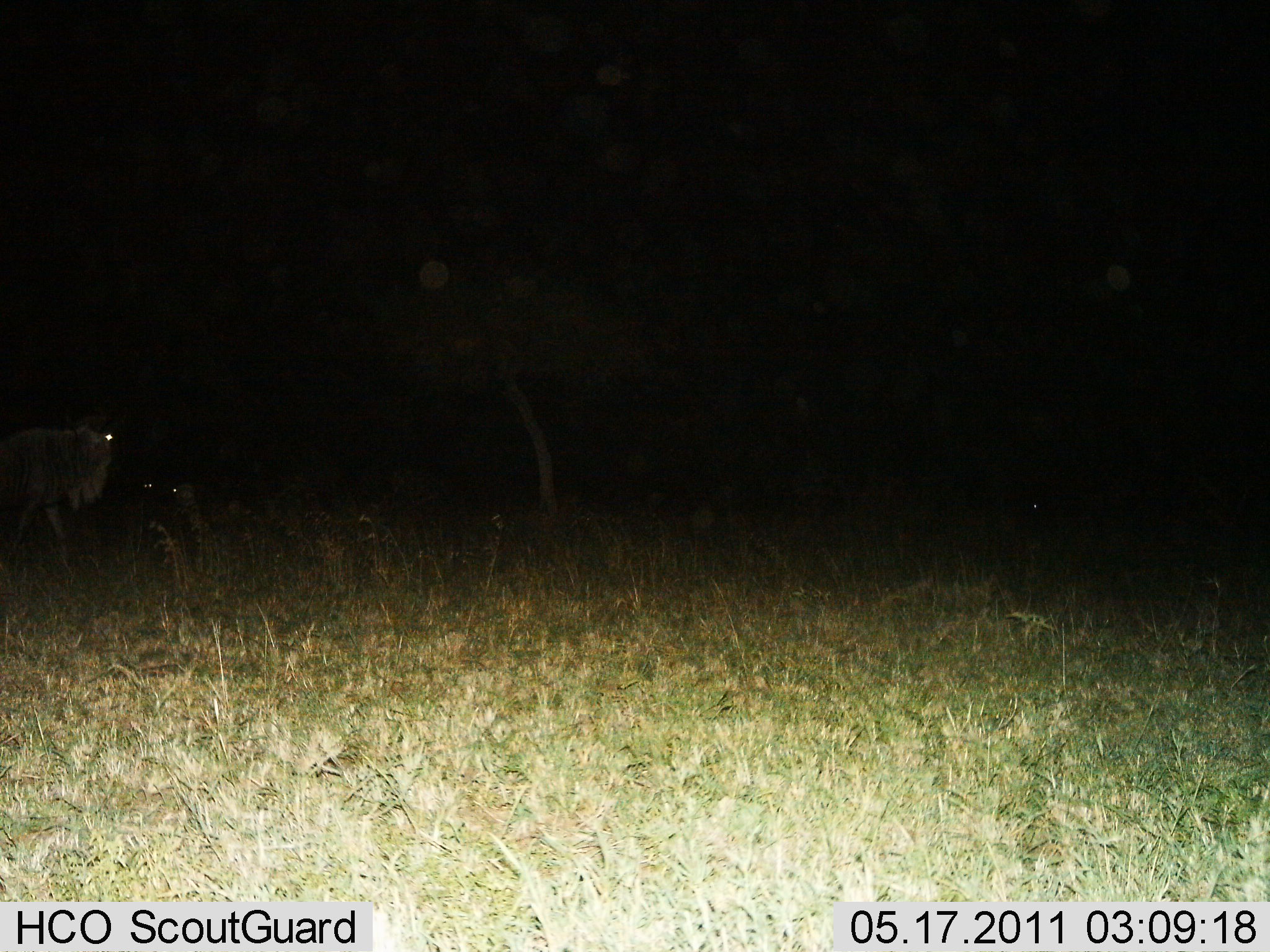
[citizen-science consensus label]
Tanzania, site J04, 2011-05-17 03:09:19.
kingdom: Animalia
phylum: Chordata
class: Mammalia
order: Artiodactyla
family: Bovidae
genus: Connochaetes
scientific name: Connochaetes taurinus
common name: blue wildebeest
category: wildebeest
Wildebeest (blue wildebeest) (Connochaetes taurinus), count 1. Behavior (volunteer vote fractions): standing 30%, resting 10%, moving 70%, interacting 0%. Young present (vote fraction): 0%. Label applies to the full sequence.